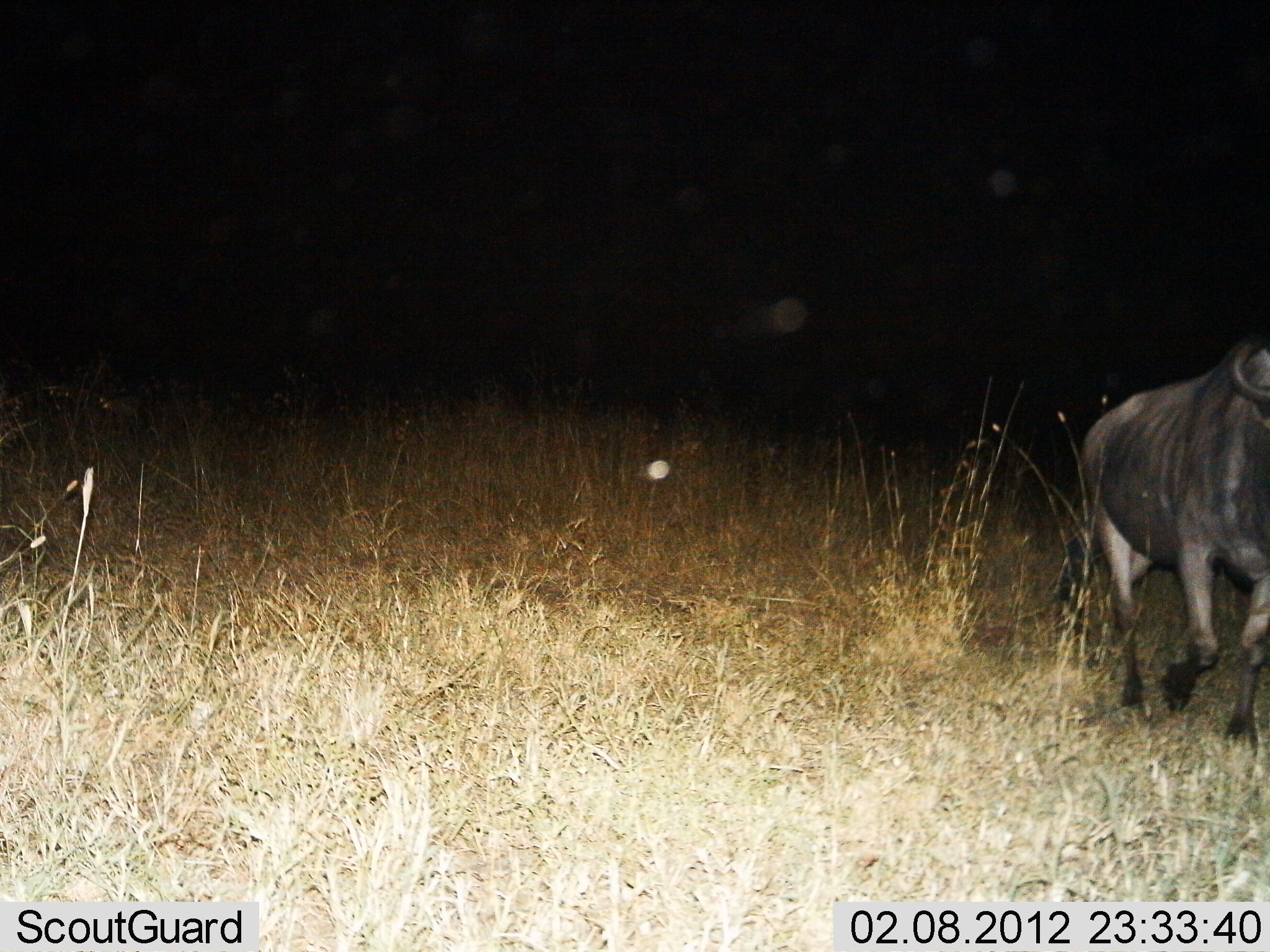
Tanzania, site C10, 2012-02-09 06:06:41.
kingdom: Animalia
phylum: Chordata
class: Mammalia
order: Artiodactyla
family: Bovidae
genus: Connochaetes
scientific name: Connochaetes taurinus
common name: blue wildebeest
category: wildebeest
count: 1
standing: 0%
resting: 0%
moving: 100%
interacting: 0%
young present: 0%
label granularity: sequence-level